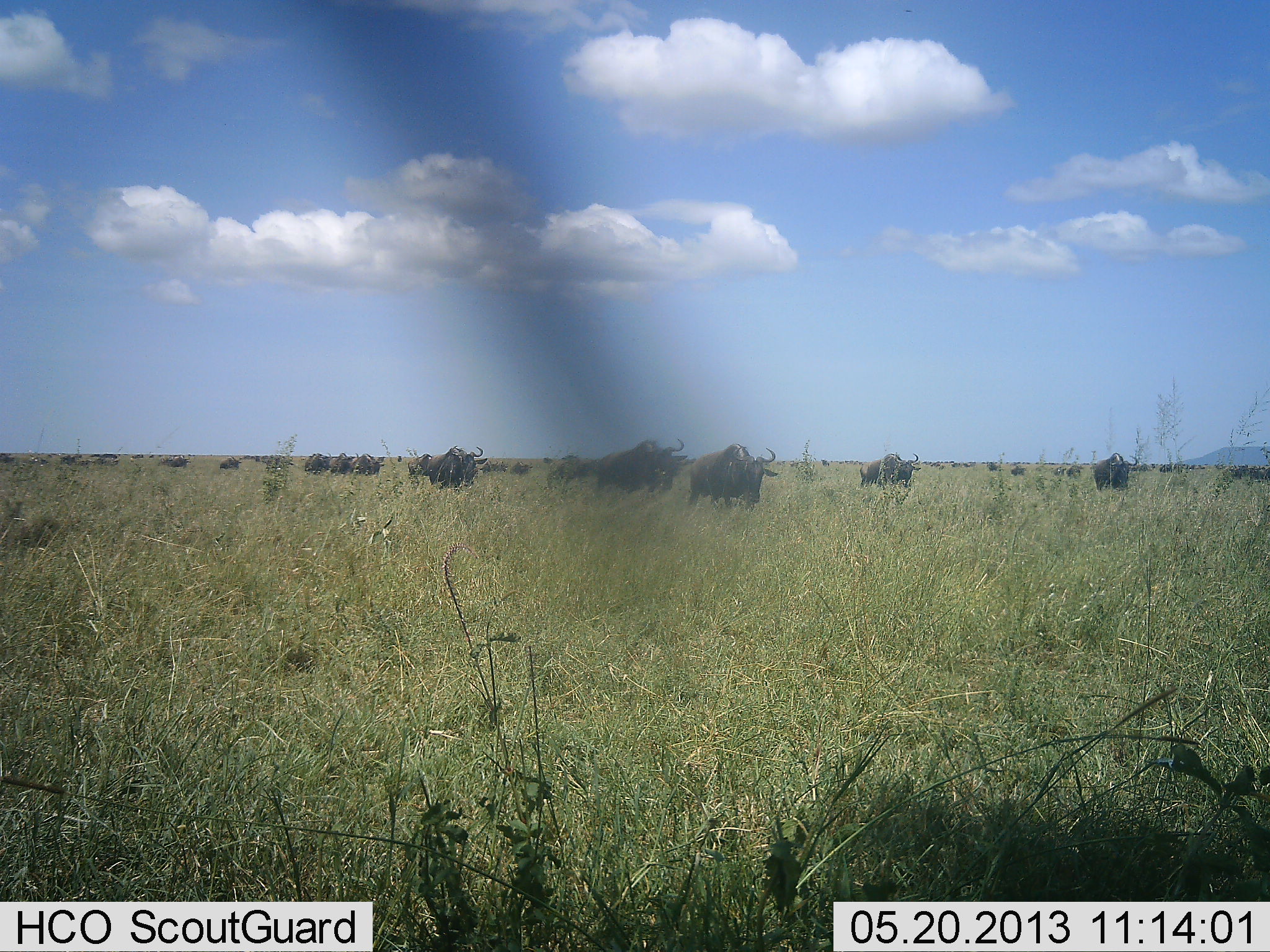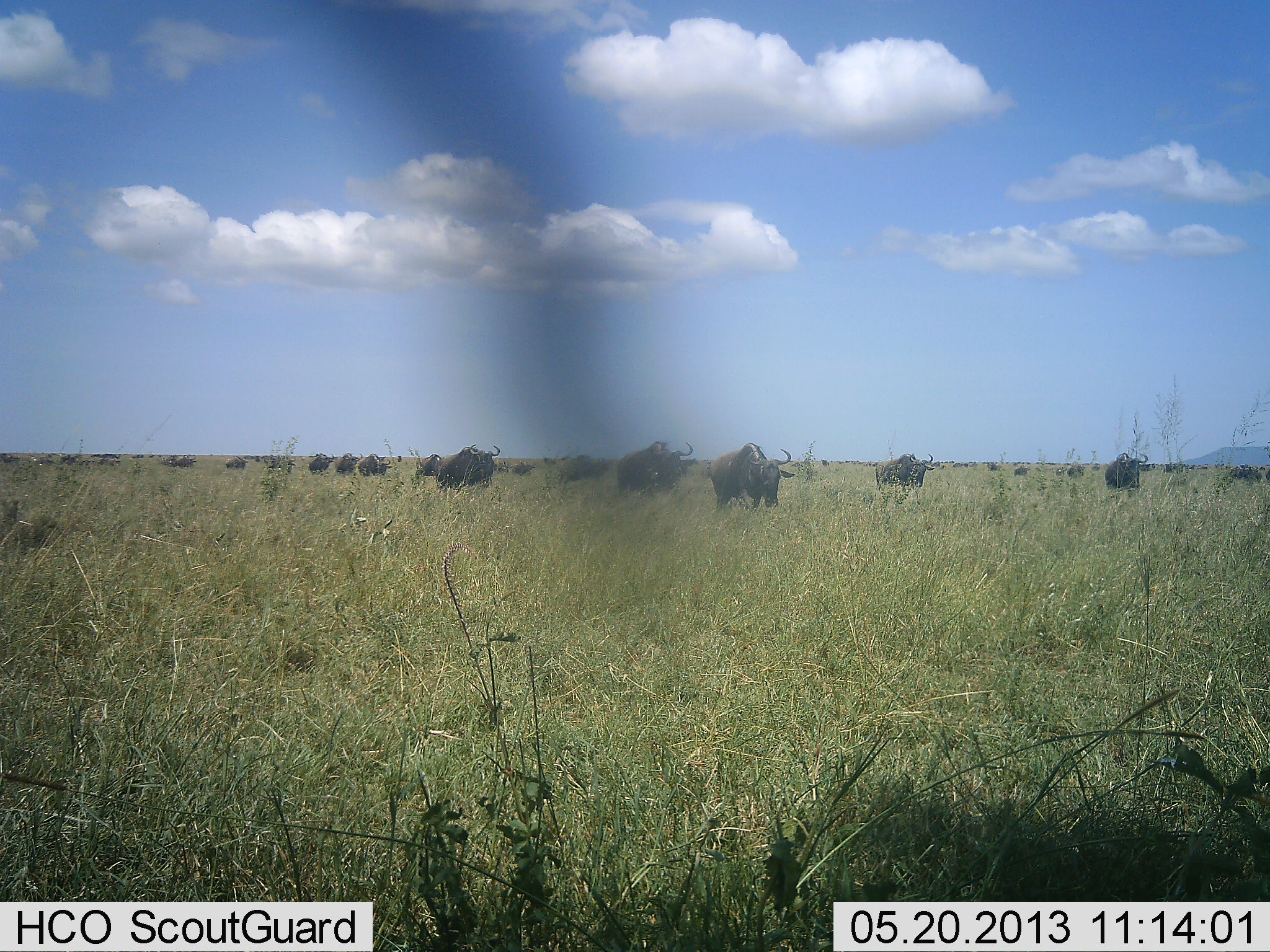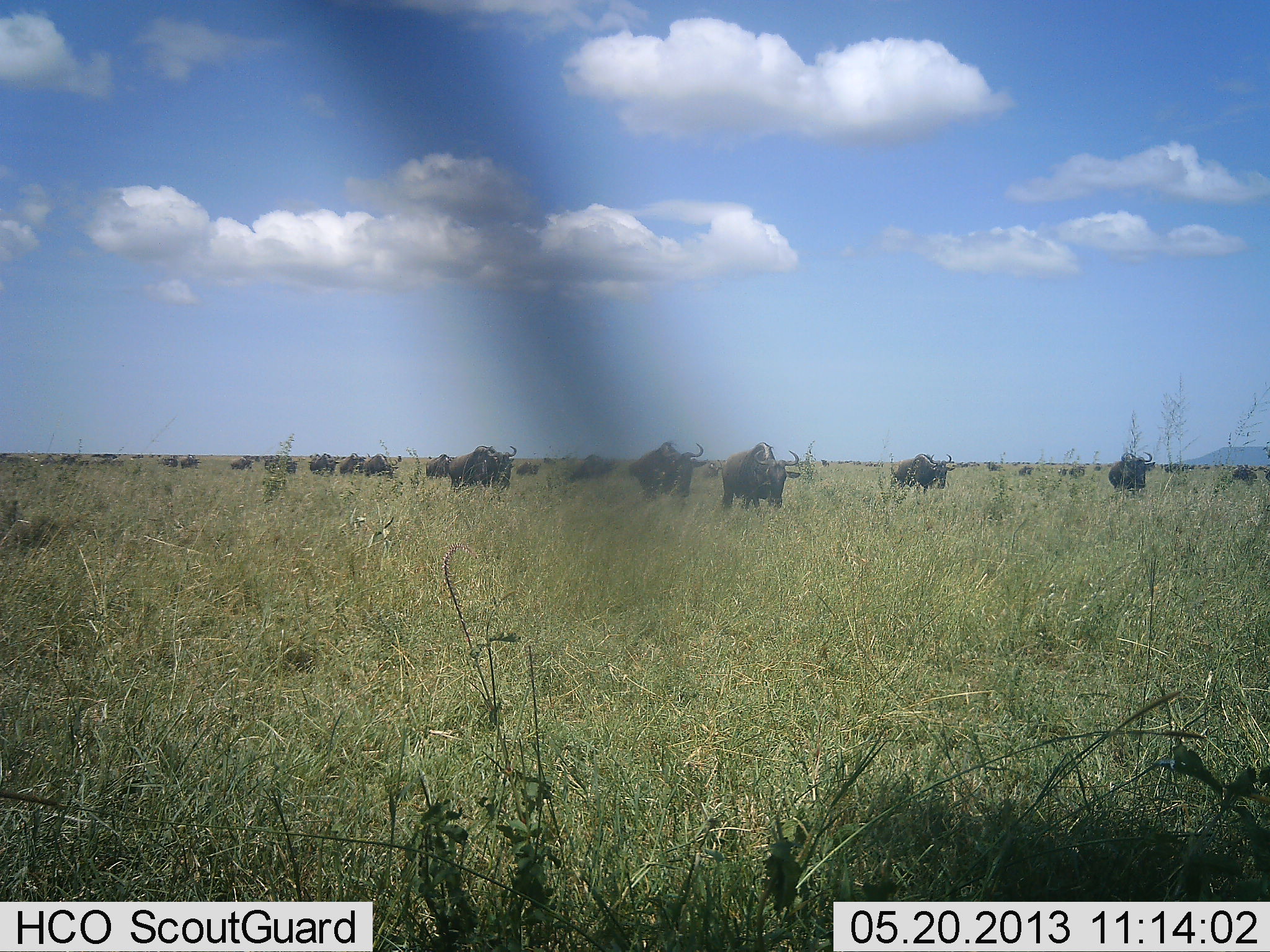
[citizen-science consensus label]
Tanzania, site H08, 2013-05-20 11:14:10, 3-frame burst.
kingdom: Animalia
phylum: Chordata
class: Mammalia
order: Artiodactyla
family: Bovidae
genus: Connochaetes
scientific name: Connochaetes taurinus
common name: blue wildebeest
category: wildebeest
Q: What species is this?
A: Wildebeest (blue wildebeest) (Connochaetes taurinus).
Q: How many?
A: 11-50.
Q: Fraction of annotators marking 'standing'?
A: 9%.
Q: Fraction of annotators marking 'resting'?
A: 0%.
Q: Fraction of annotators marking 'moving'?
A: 86%.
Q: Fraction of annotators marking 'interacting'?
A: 5%.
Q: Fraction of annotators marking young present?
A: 0%.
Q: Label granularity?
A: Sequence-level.